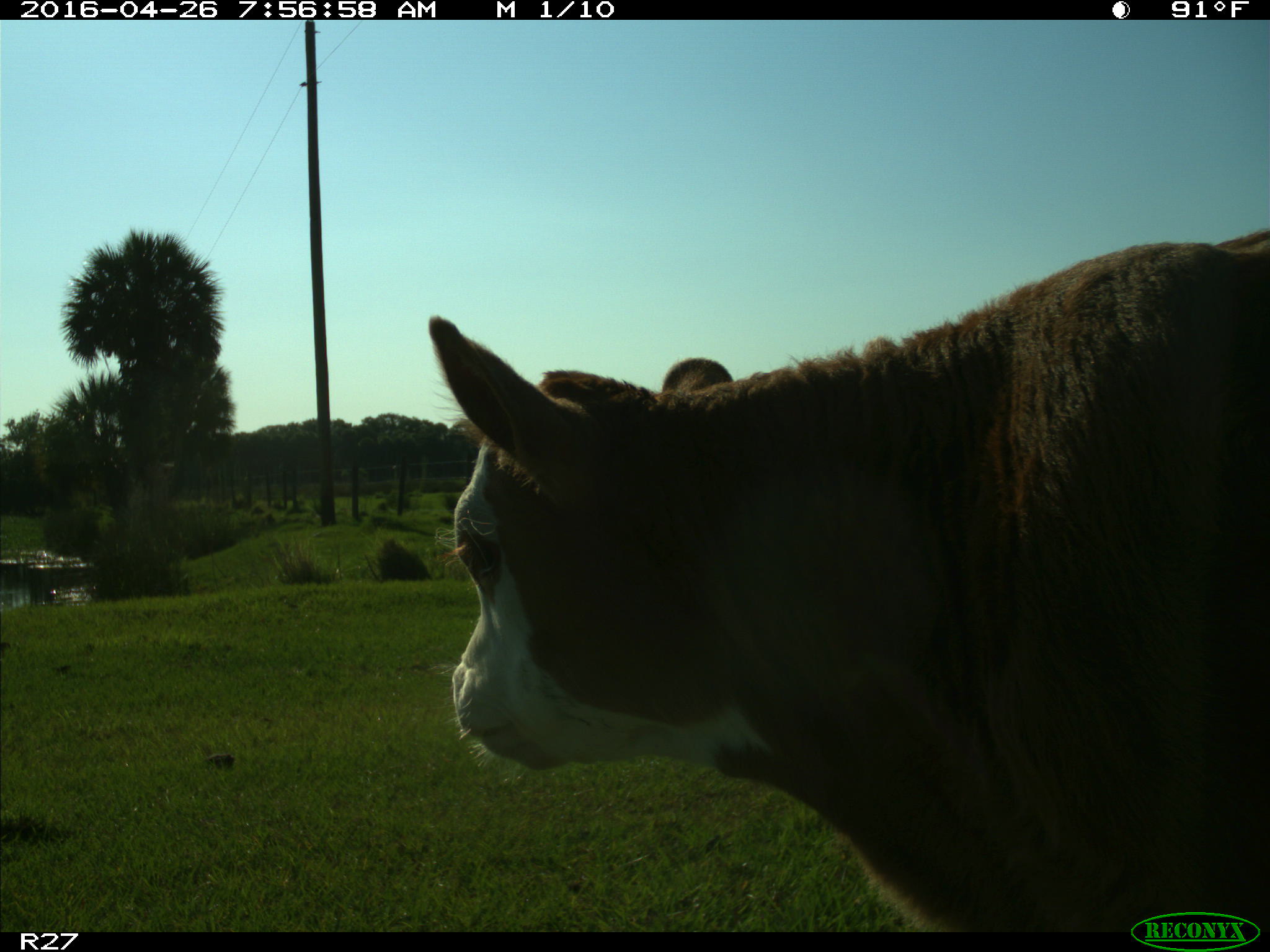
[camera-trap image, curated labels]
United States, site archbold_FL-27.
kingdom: Animalia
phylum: Chordata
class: Mammalia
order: Artiodactyla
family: Bovidae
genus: Bos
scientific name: Bos taurus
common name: domestic cow